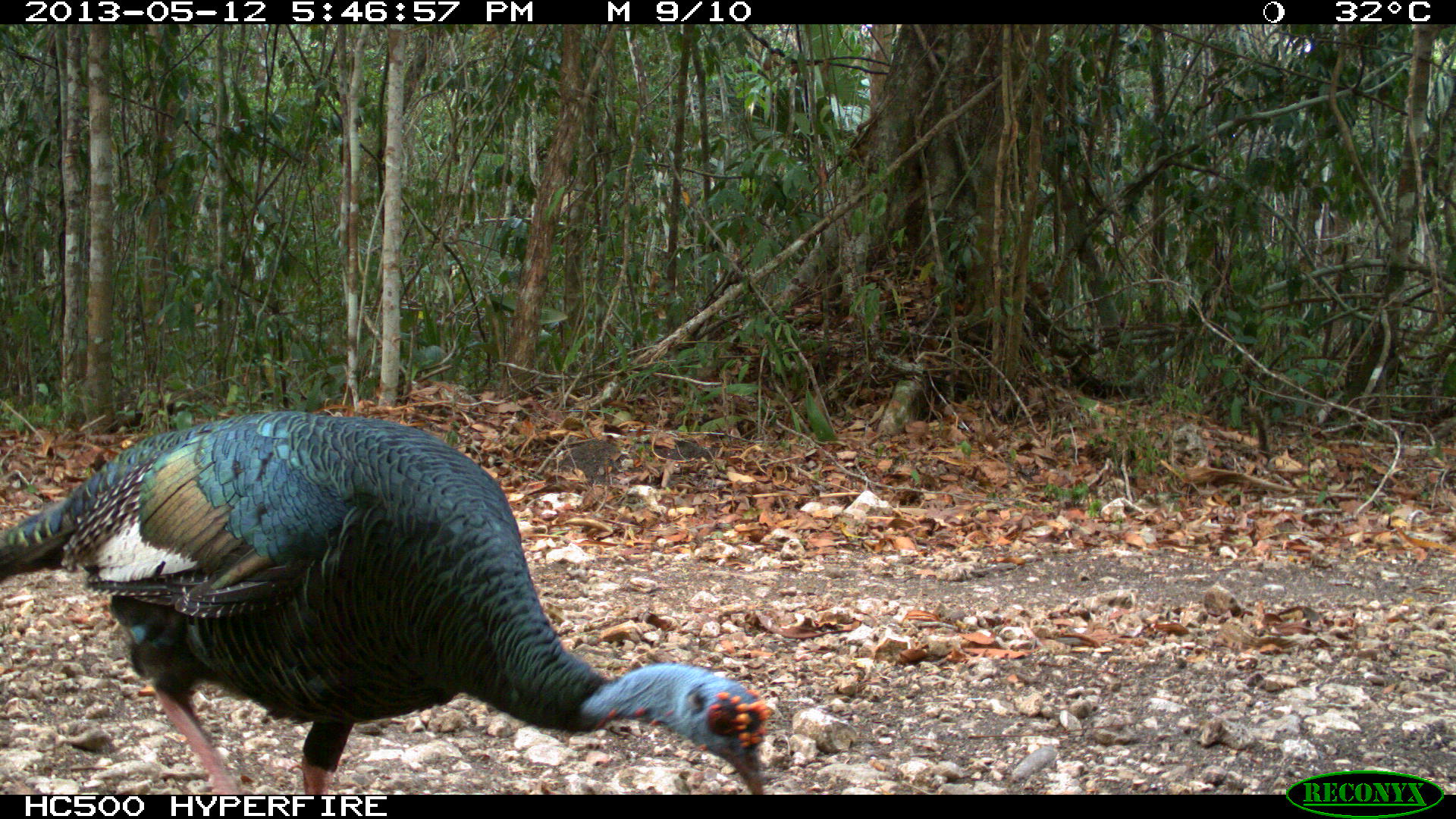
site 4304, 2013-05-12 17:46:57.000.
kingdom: Animalia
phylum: Chordata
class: Aves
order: Galliformes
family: Phasianidae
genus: Meleagris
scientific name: Meleagris ocellata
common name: ocellated turkey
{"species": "Meleagris ocellata (ocellated turkey)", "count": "1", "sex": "male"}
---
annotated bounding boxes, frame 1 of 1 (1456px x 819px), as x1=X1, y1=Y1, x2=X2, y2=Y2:
meleagris ocellata: x1=0, y1=408, x2=775, y2=794